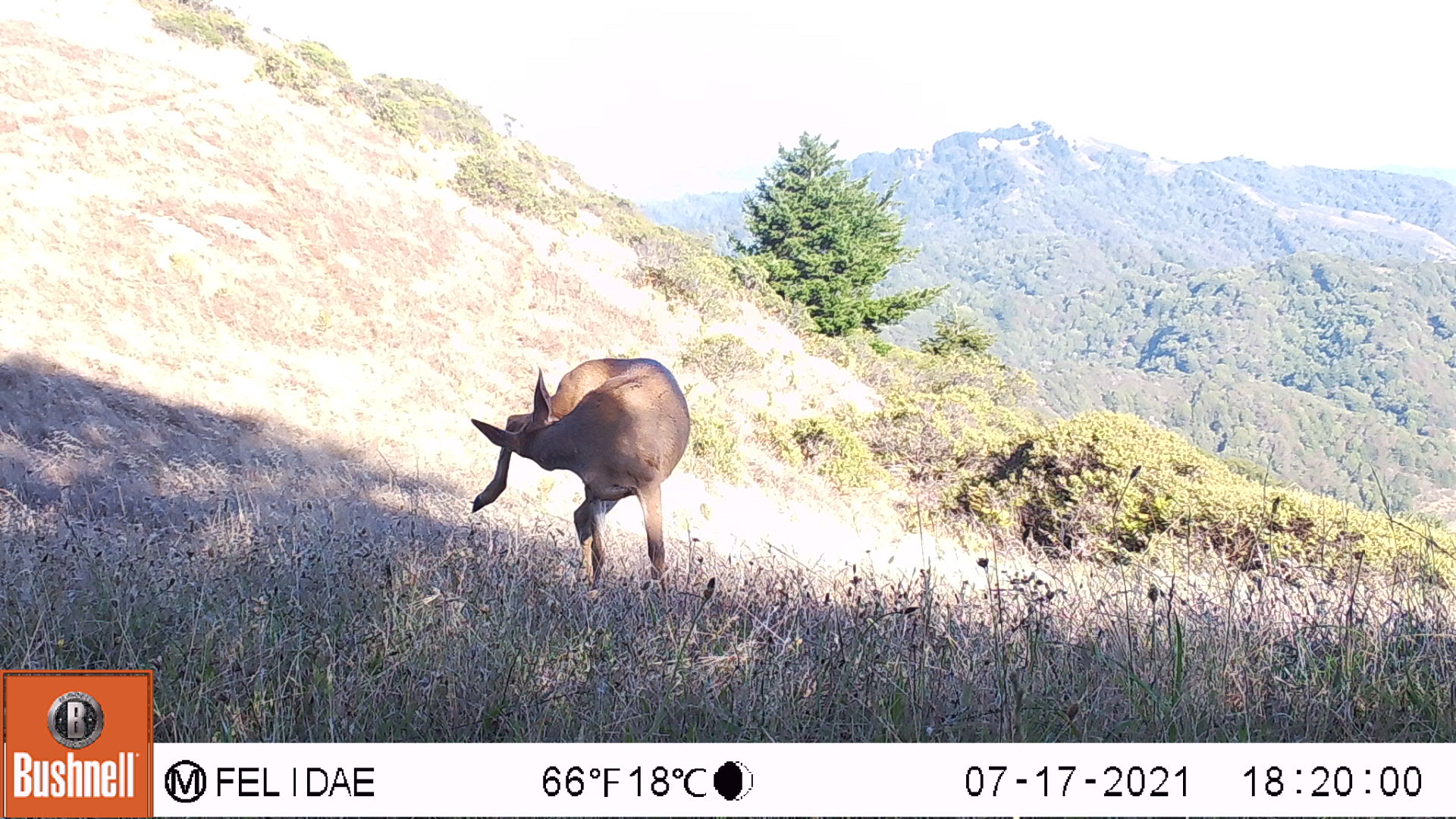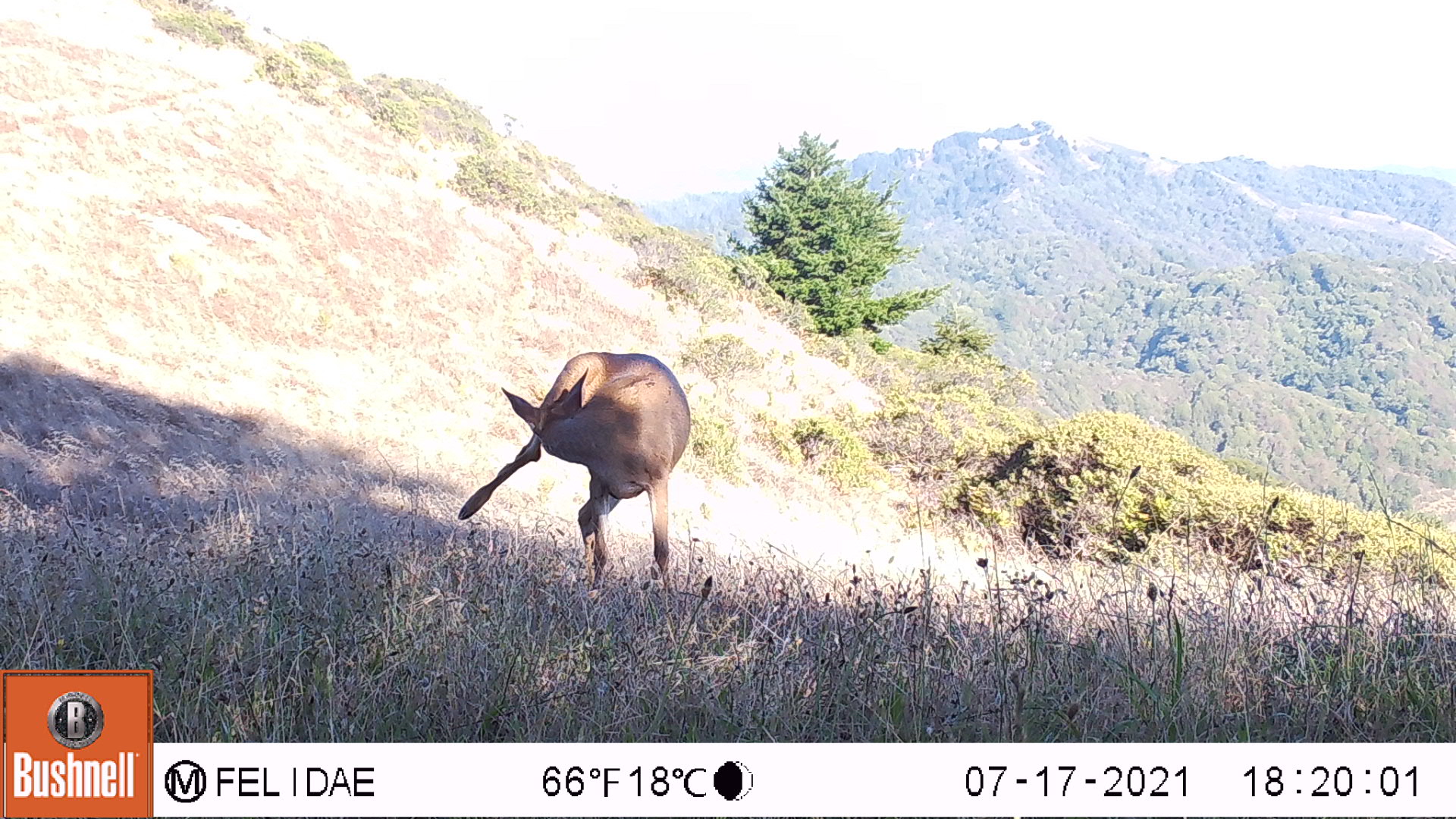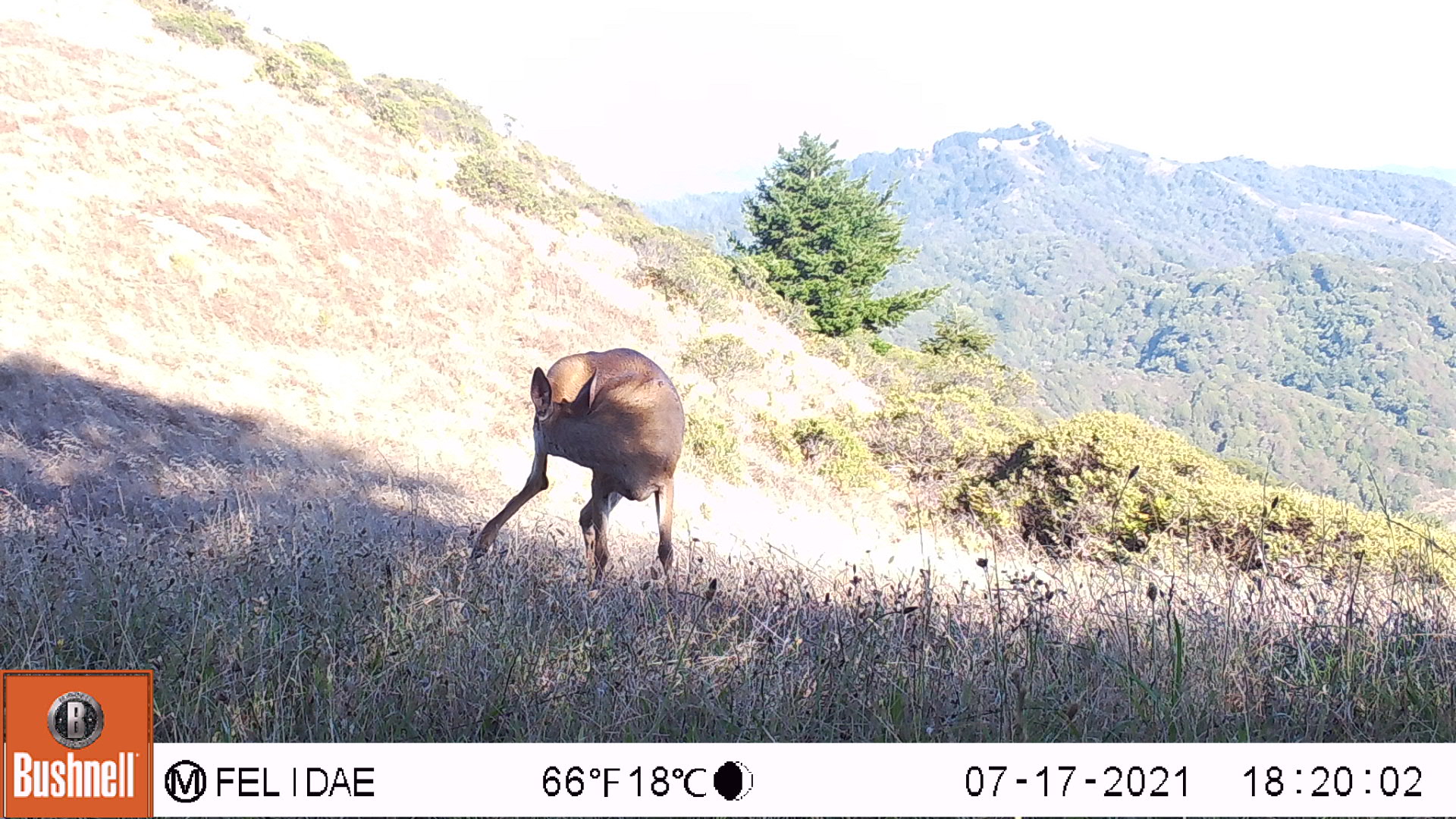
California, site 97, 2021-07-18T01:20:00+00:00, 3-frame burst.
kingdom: Animalia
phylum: Chordata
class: Mammalia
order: Artiodactyla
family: Cervidae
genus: Odocoileus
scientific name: Odocoileus hemionus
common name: mule deer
Mule deer (Odocoileus hemionus).